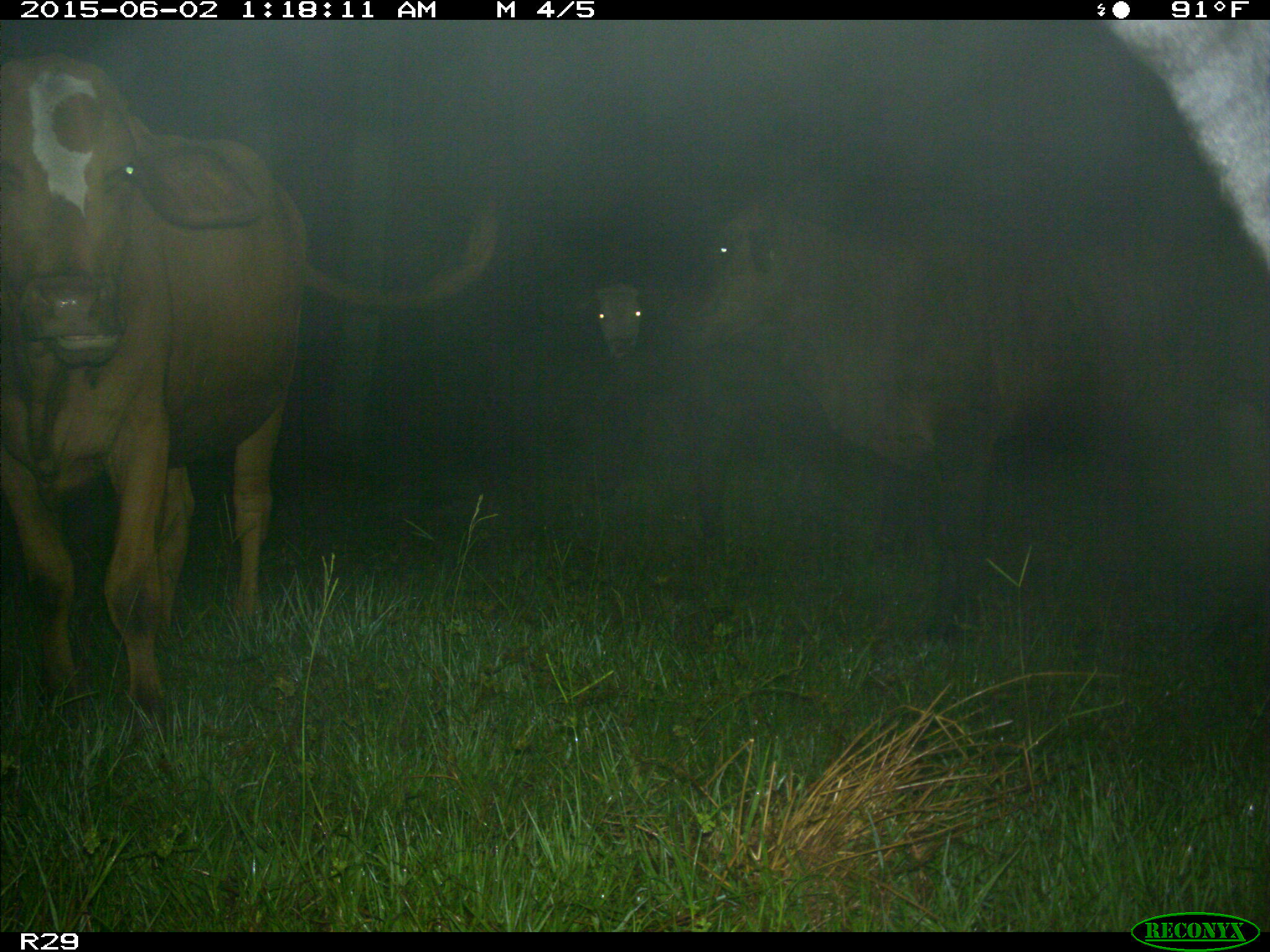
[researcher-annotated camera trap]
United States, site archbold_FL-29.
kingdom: Animalia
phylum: Chordata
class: Mammalia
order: Artiodactyla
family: Bovidae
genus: Bos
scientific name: Bos taurus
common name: domestic cow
Bos taurus (domestic cow).